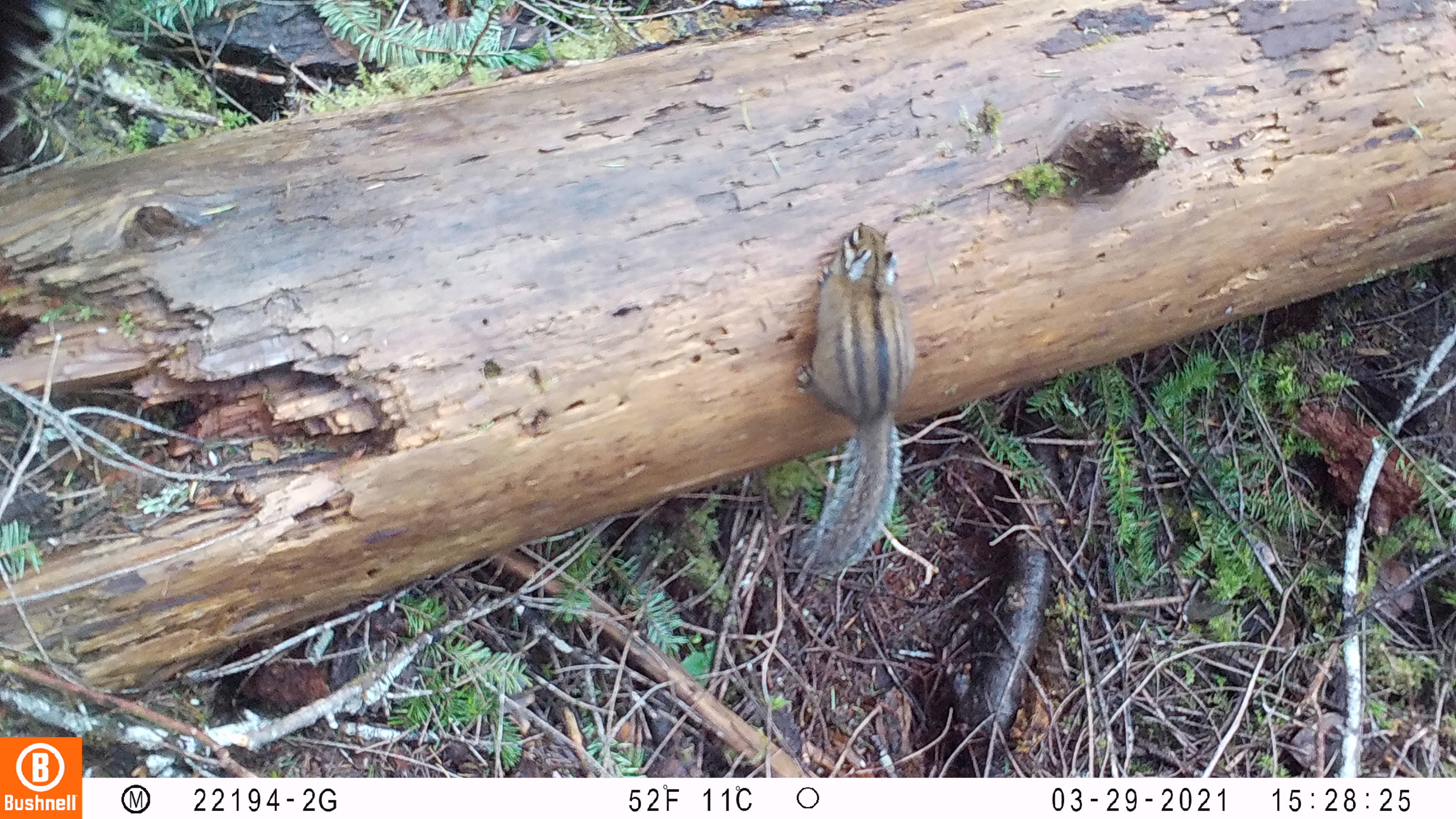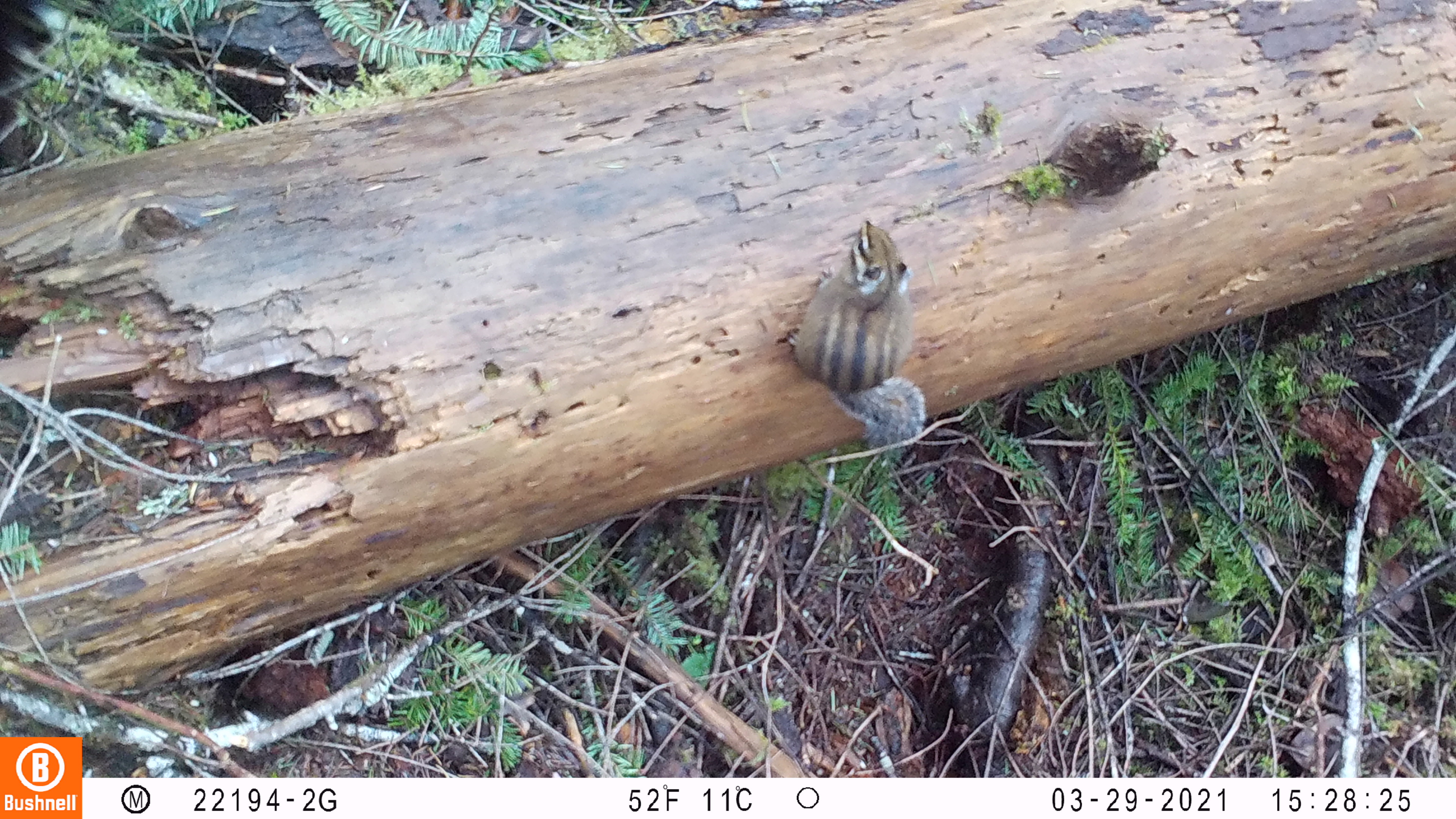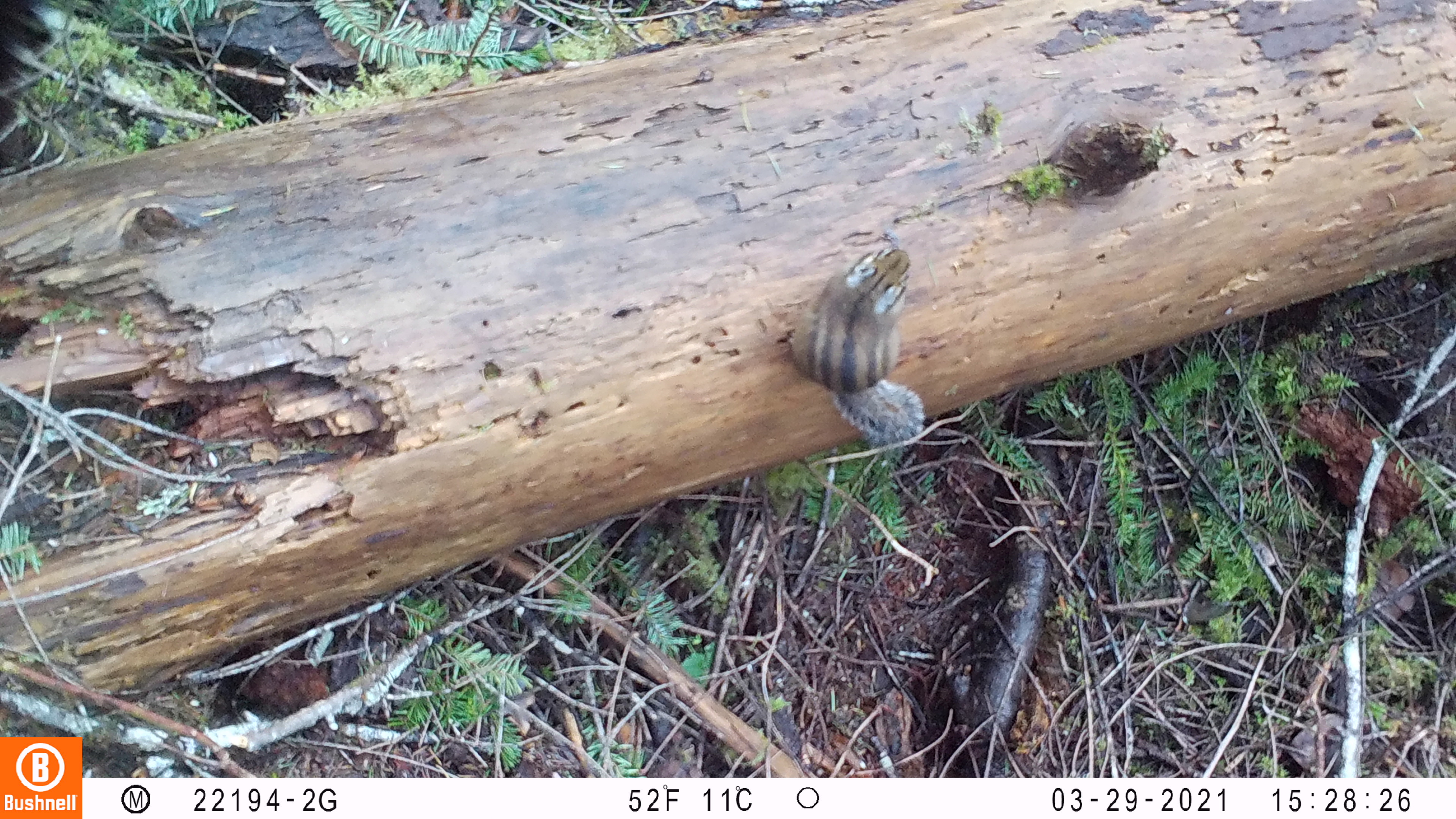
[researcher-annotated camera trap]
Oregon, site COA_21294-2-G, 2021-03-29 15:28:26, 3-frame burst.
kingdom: Animalia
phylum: Chordata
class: Mammalia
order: Rodentia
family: Sciuridae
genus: Neotamias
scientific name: Neotamias townsendii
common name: townsend's chipmunk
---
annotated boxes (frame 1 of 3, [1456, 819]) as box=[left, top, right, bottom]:
townsend's chipmunk: box=[785, 214, 913, 588]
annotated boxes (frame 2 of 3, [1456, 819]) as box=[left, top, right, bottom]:
townsend's chipmunk: box=[782, 214, 932, 465]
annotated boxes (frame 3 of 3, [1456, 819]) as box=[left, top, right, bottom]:
townsend's chipmunk: box=[773, 237, 925, 456]